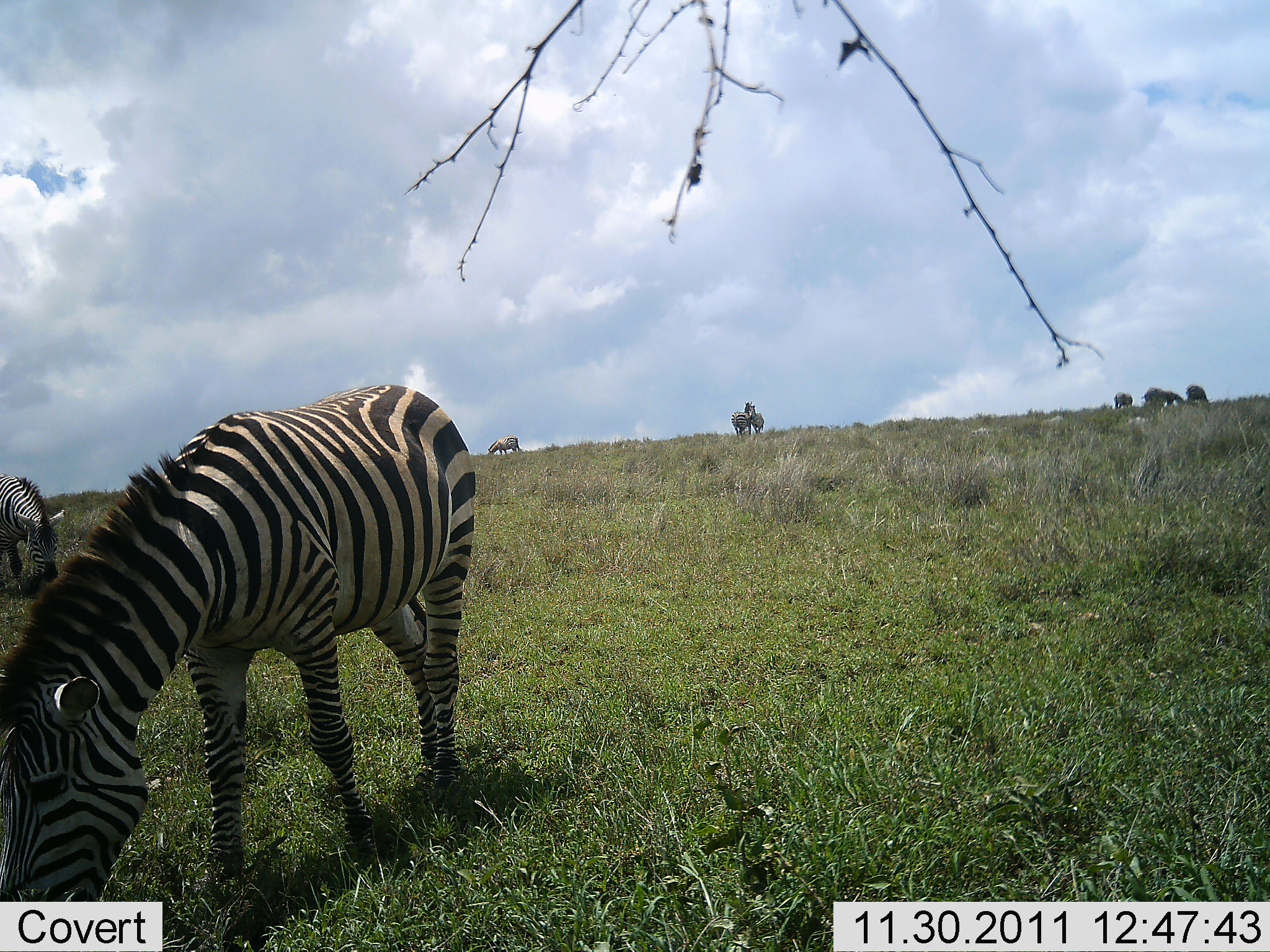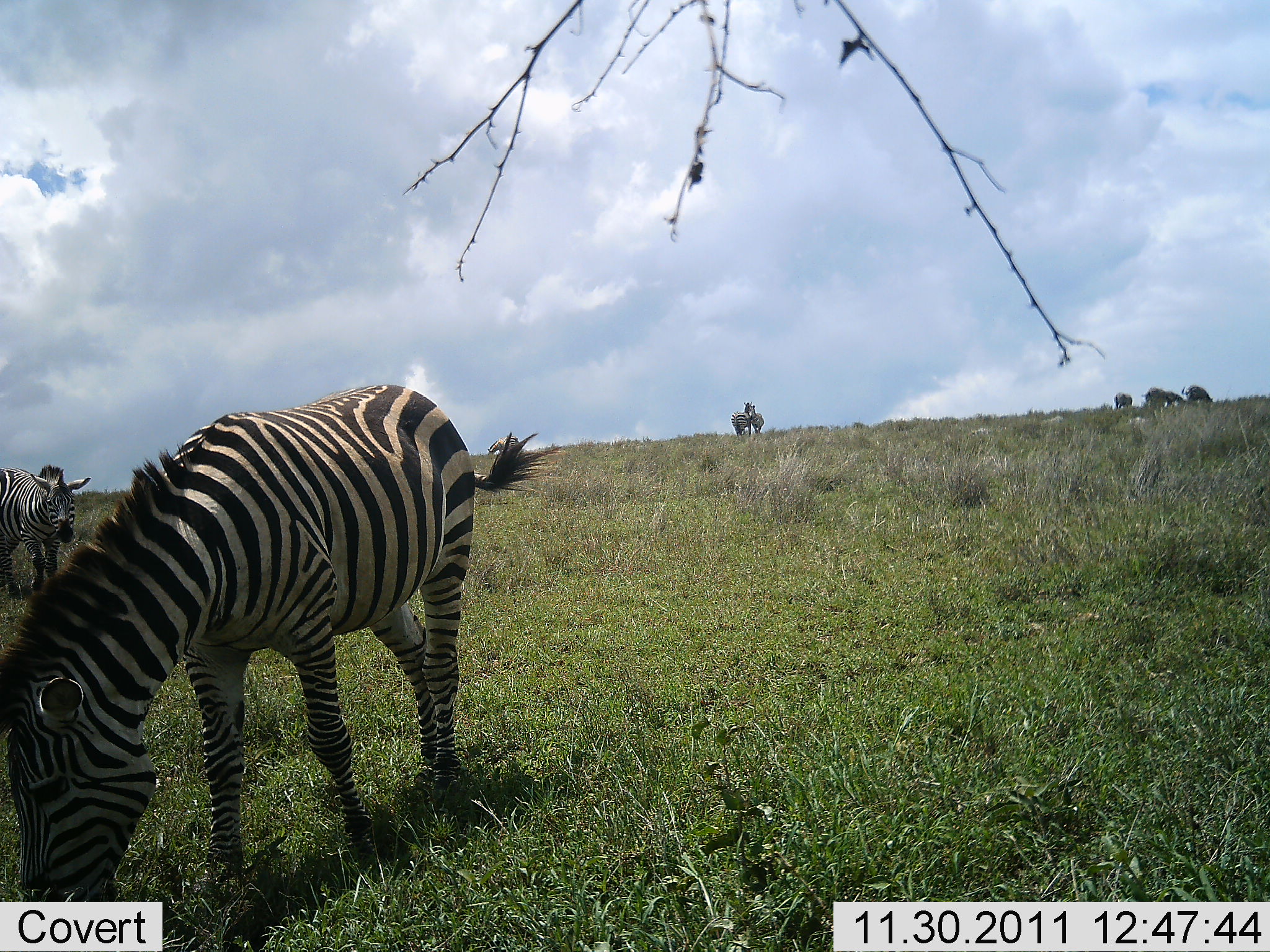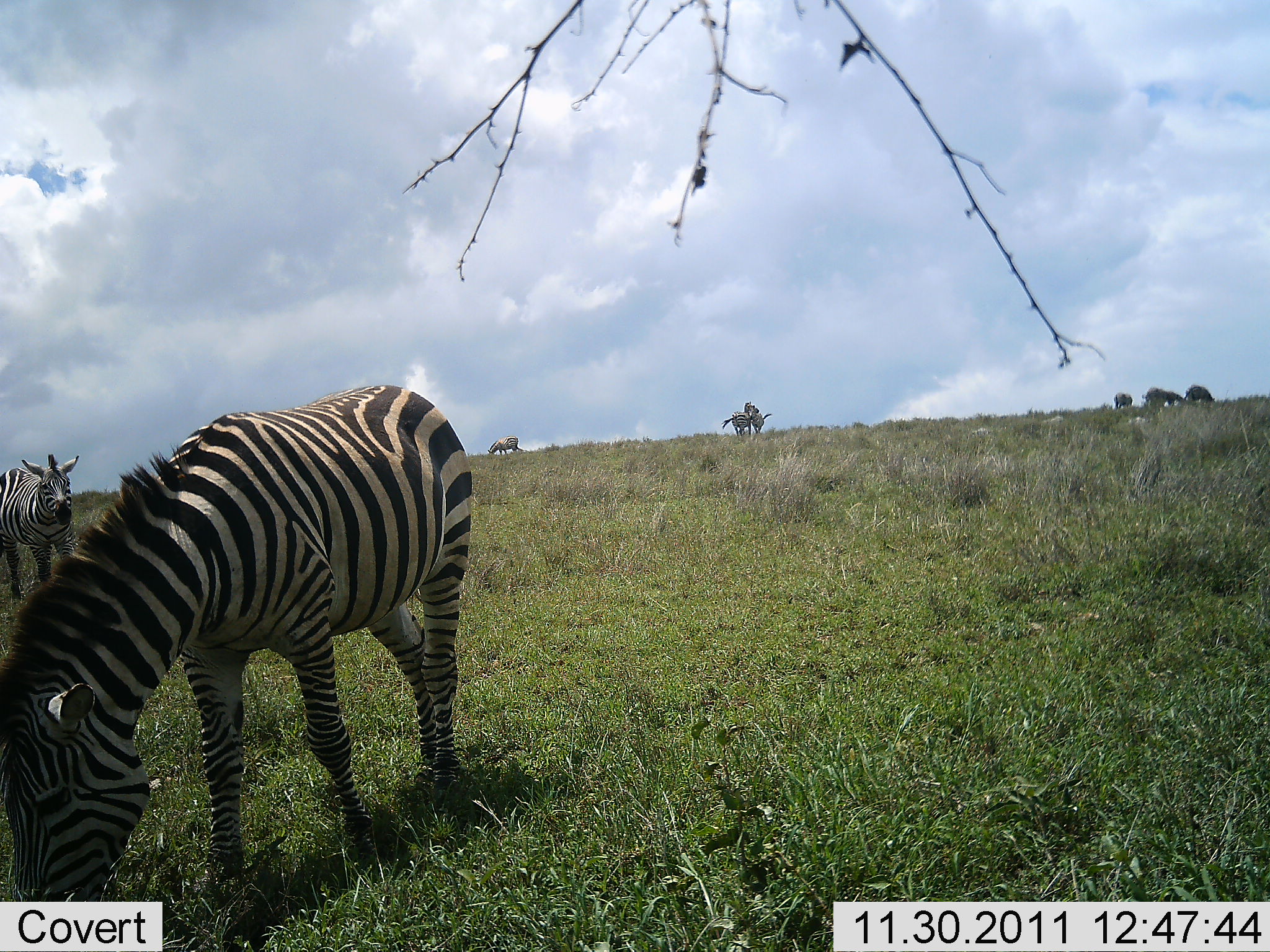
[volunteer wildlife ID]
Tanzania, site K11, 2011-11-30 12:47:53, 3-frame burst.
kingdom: Animalia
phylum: Chordata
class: Mammalia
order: Perissodactyla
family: Equidae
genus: Equus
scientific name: Equus quagga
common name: plains zebra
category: zebra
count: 4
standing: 60%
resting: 0%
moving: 0%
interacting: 20%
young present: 0%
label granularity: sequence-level